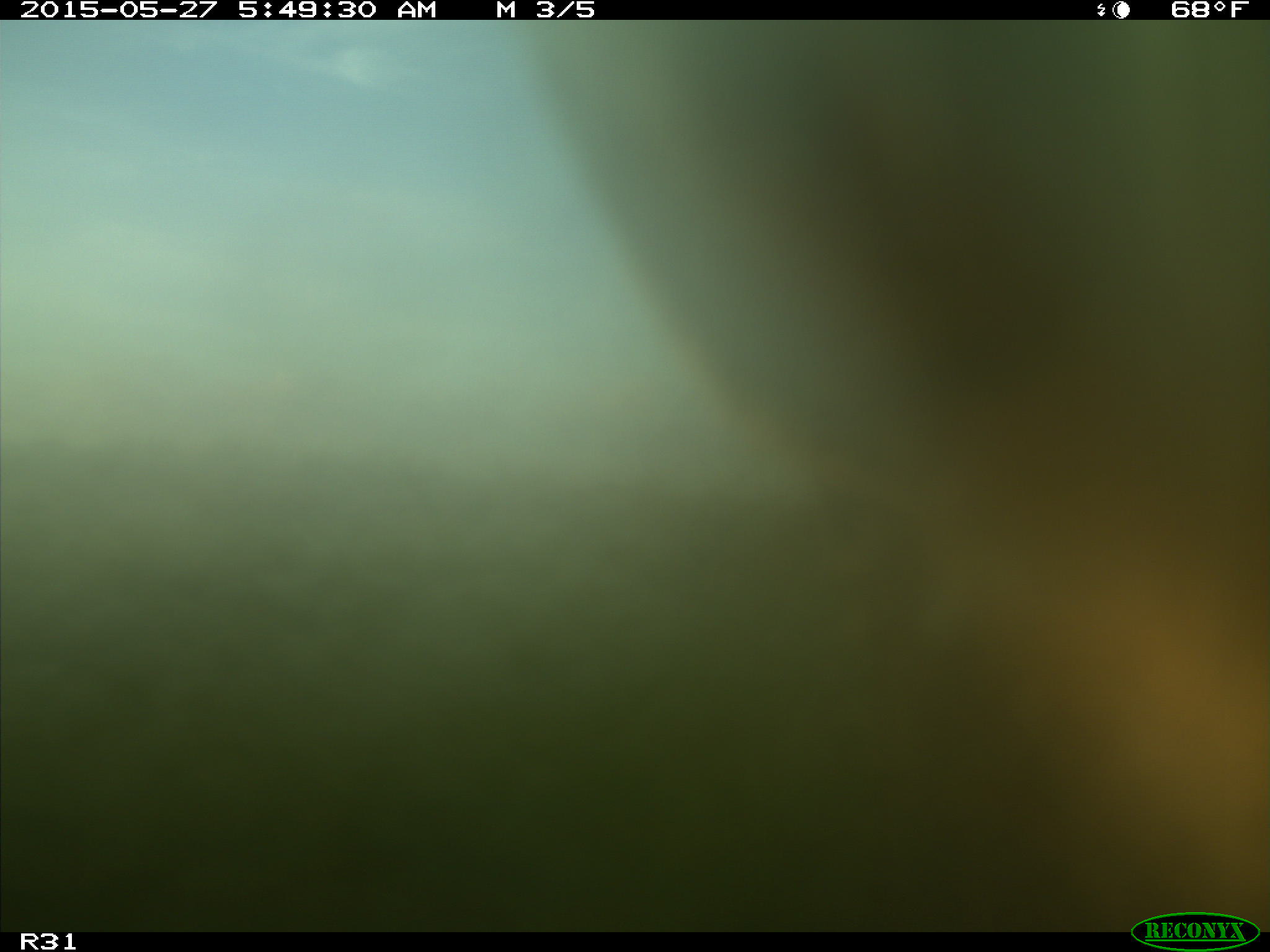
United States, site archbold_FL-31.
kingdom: Animalia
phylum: Chordata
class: Mammalia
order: Artiodactyla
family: Bovidae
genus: Bos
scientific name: Bos taurus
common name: domestic cow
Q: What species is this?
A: Bos taurus (domestic cow).